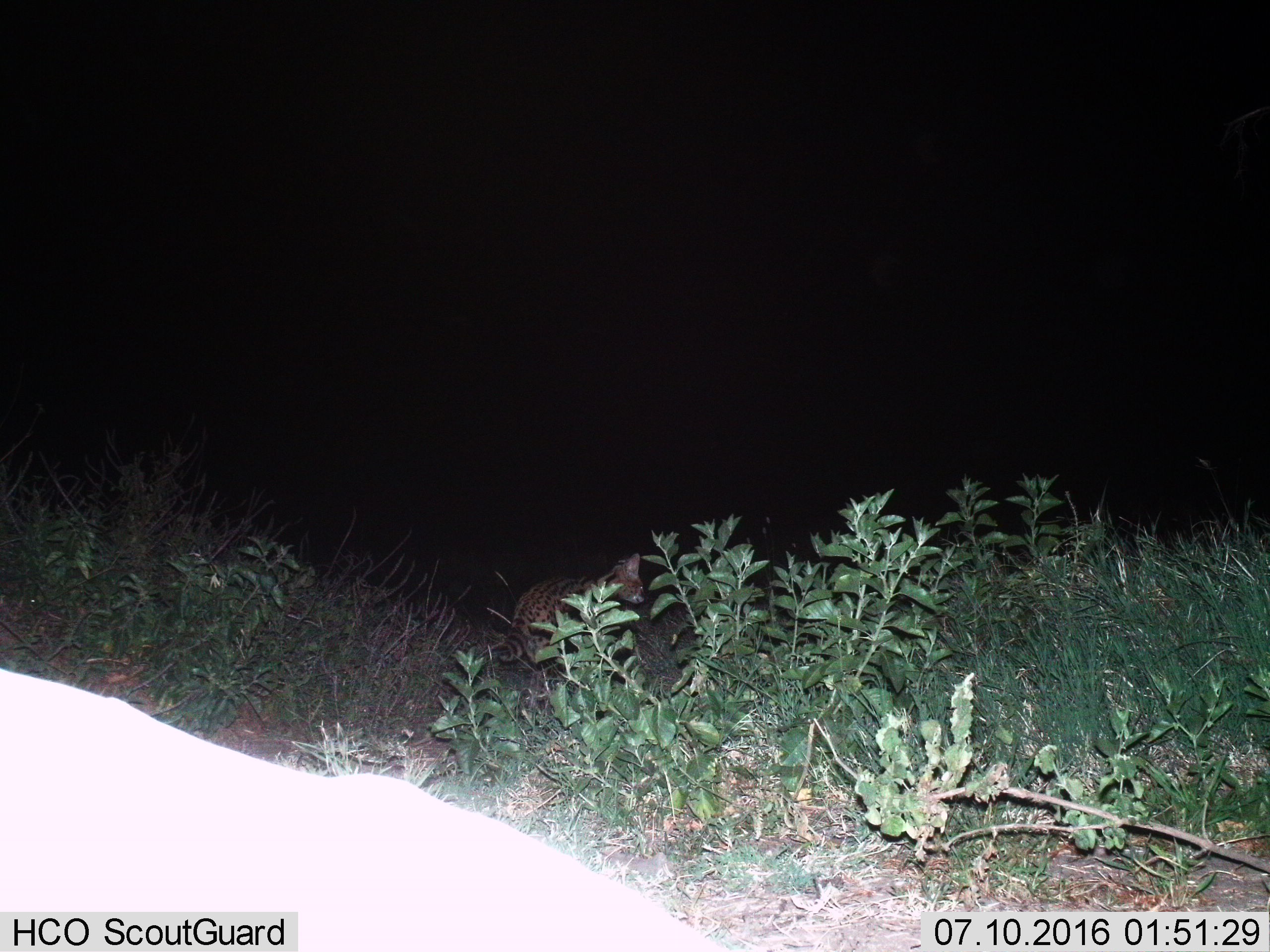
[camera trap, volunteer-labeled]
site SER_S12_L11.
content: unidentified animal